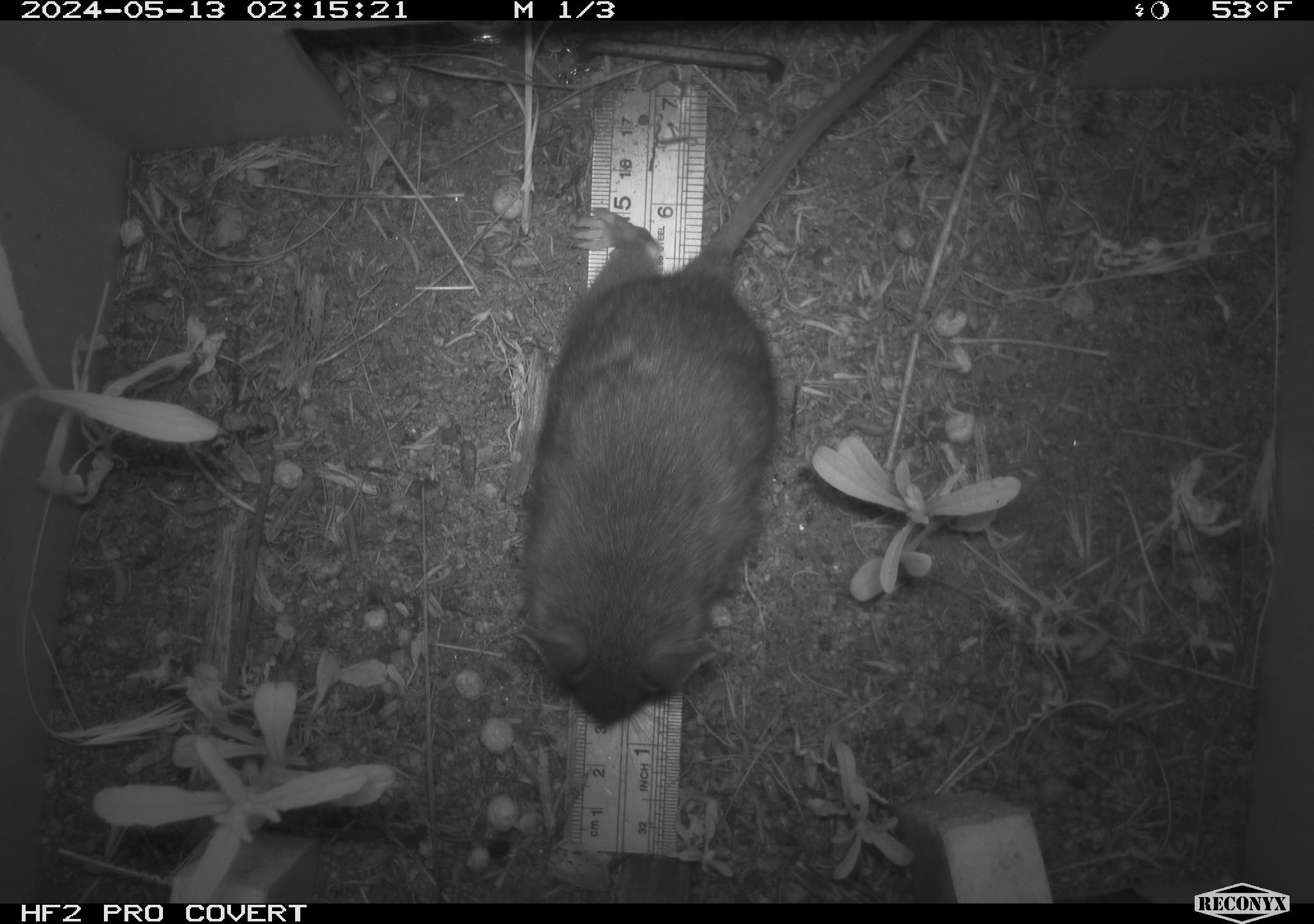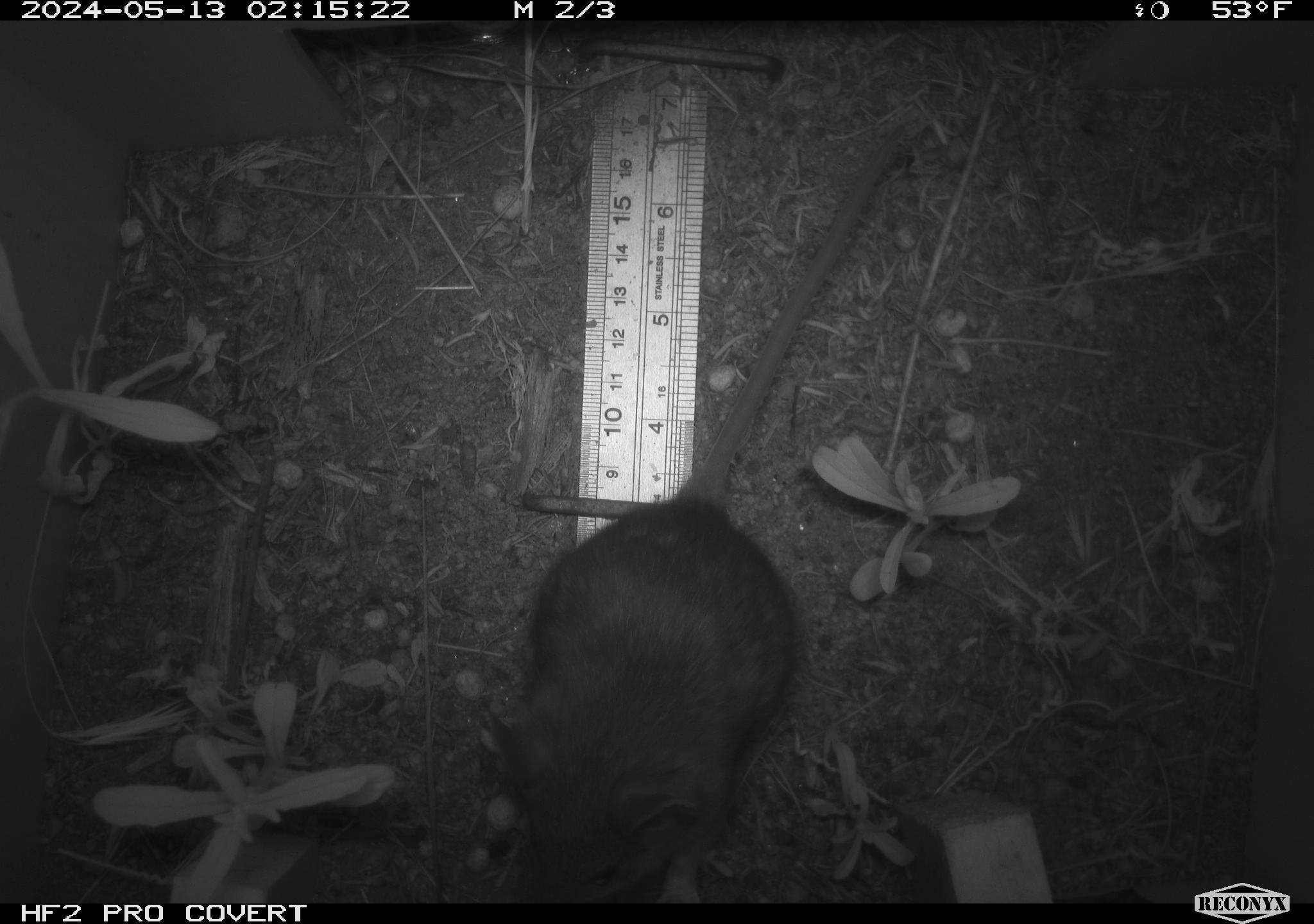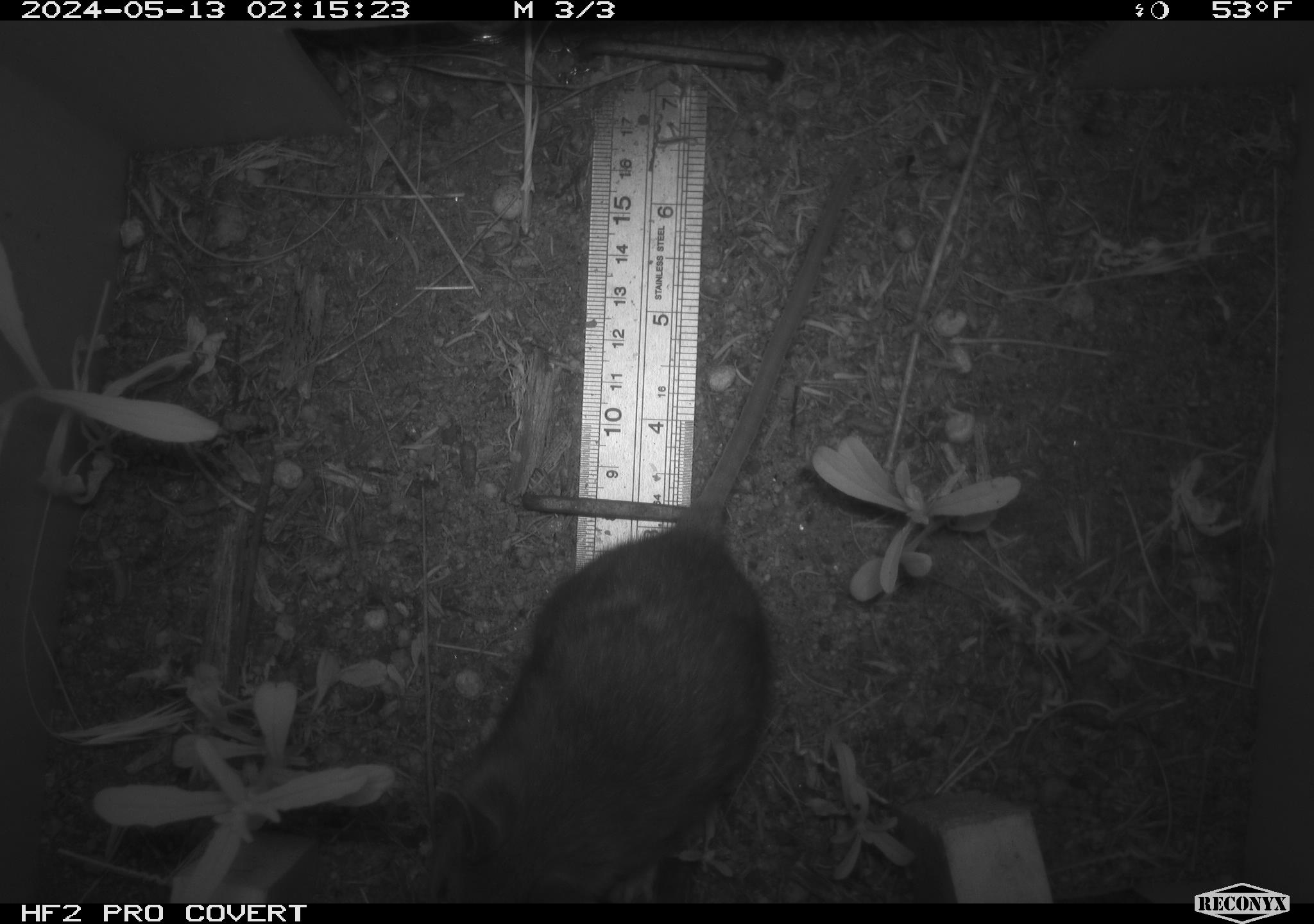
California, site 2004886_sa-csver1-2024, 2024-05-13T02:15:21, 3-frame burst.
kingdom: Animalia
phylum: Chordata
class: Mammalia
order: Rodentia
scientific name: Rodentia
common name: rodent